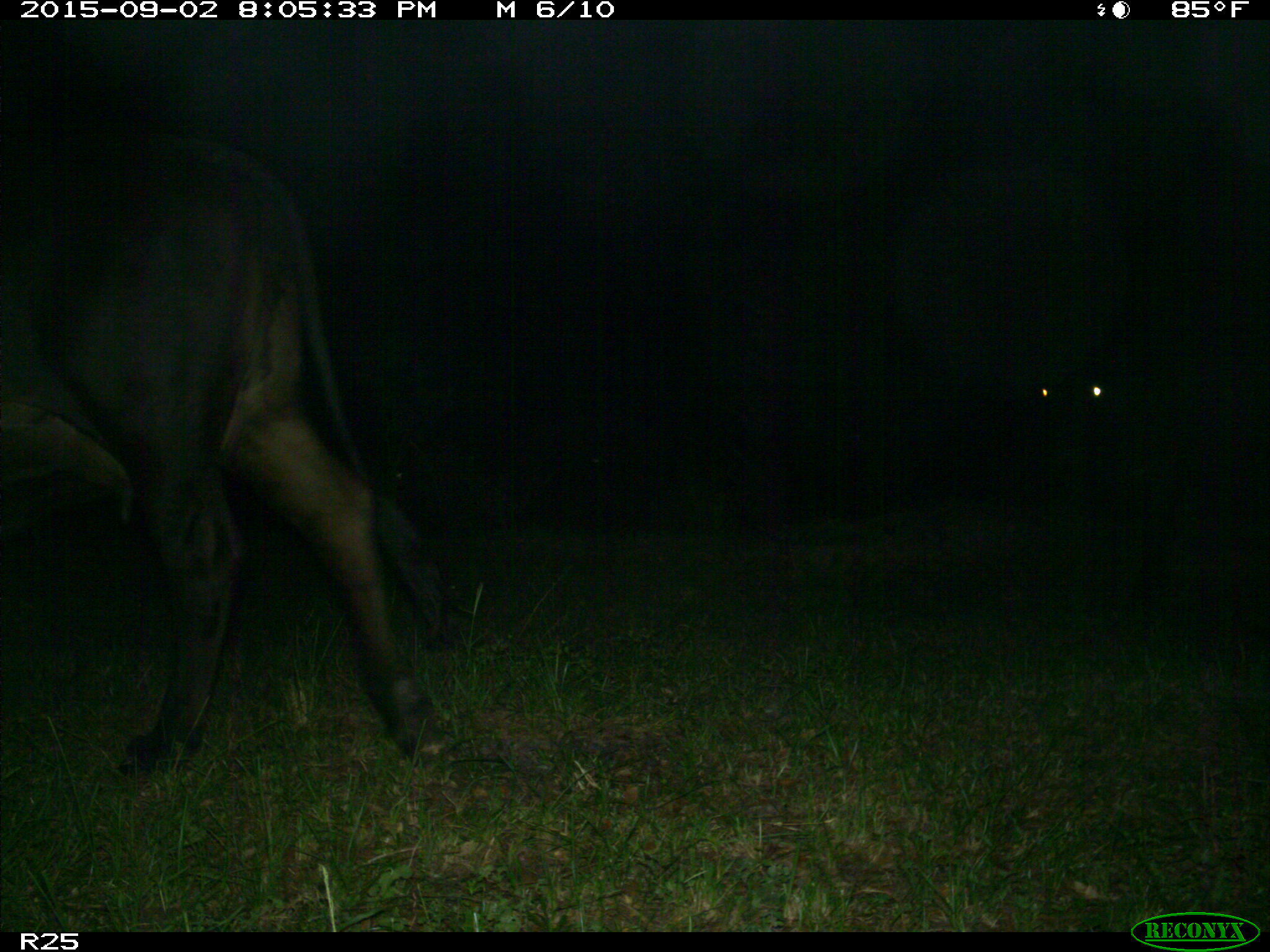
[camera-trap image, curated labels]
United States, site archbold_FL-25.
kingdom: Animalia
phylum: Chordata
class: Mammalia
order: Artiodactyla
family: Bovidae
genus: Bos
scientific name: Bos taurus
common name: domestic cow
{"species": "Bos taurus (domestic cow)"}